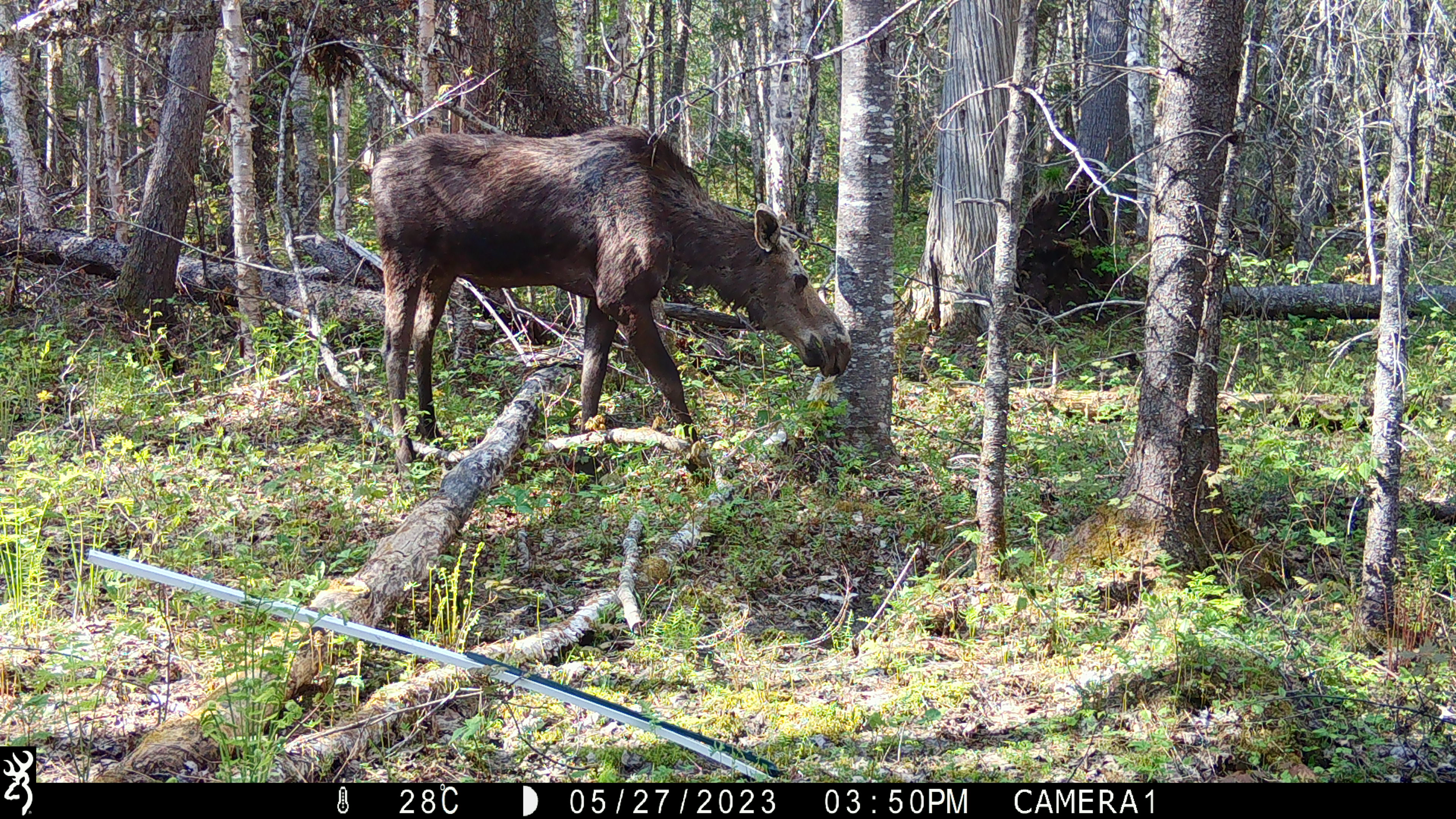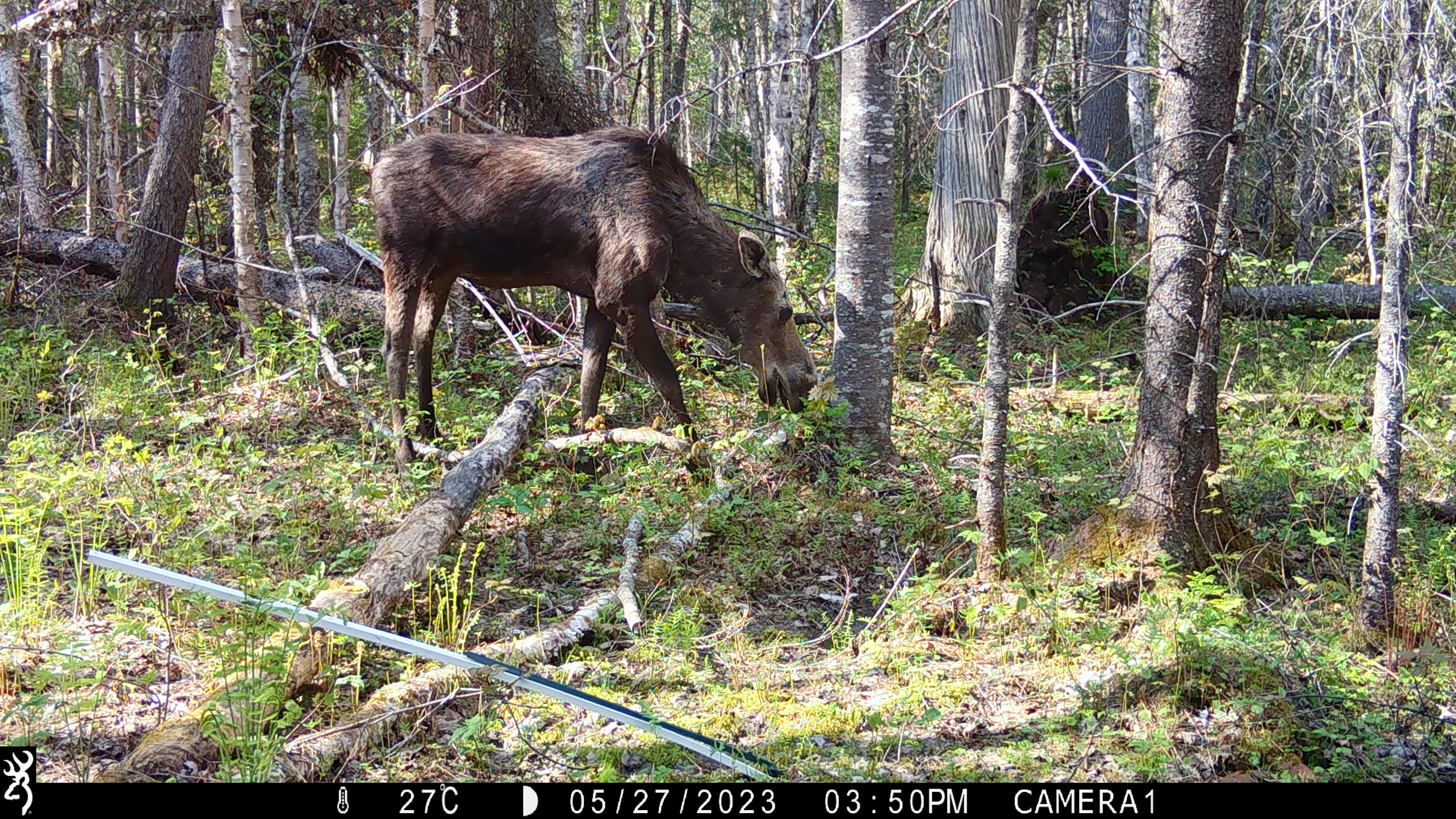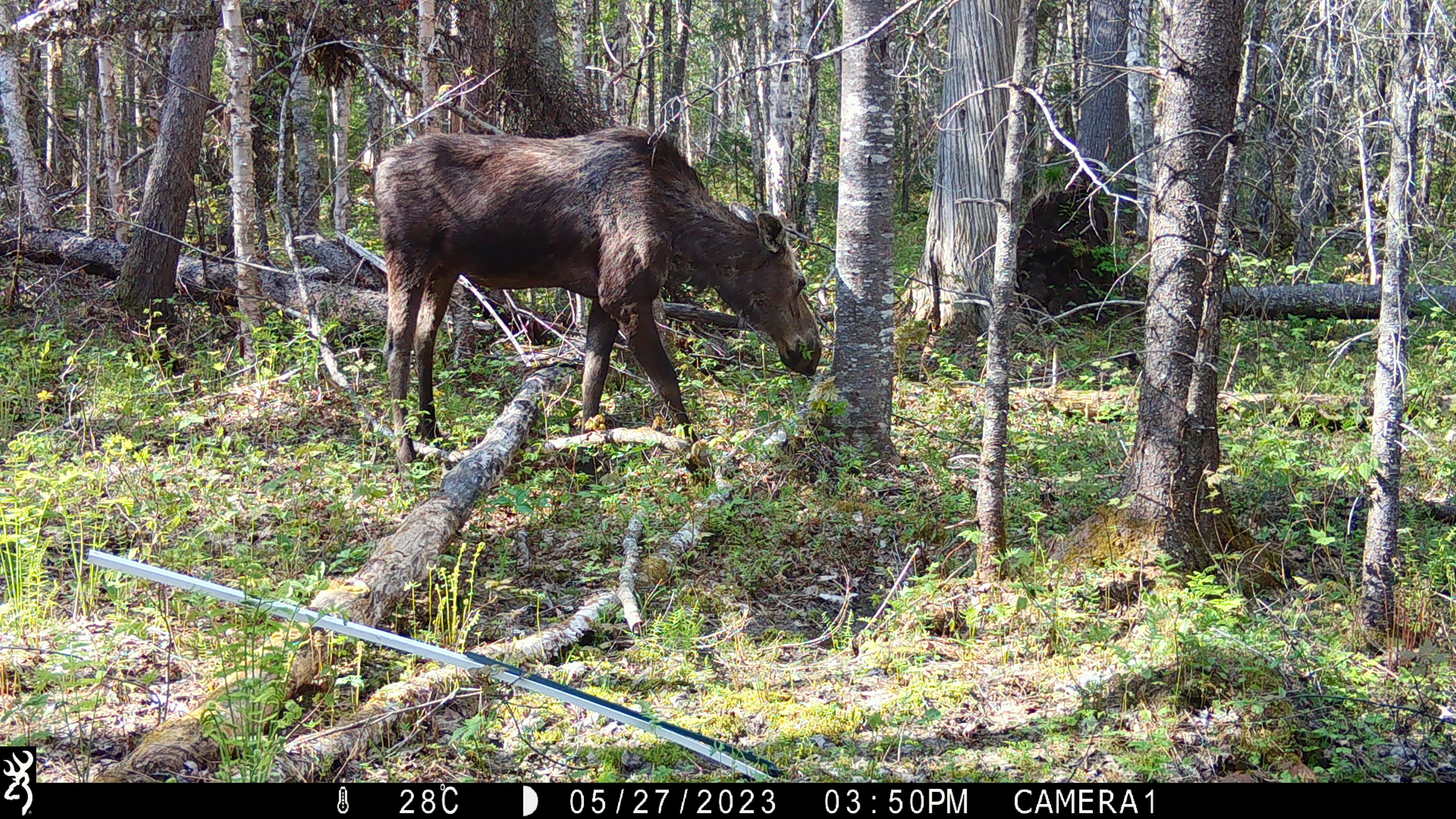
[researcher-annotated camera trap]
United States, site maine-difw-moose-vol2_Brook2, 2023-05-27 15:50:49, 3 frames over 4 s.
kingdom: Animalia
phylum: Chordata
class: Mammalia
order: Artiodactyla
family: Cervidae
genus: Alces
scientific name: Alces alces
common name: moose